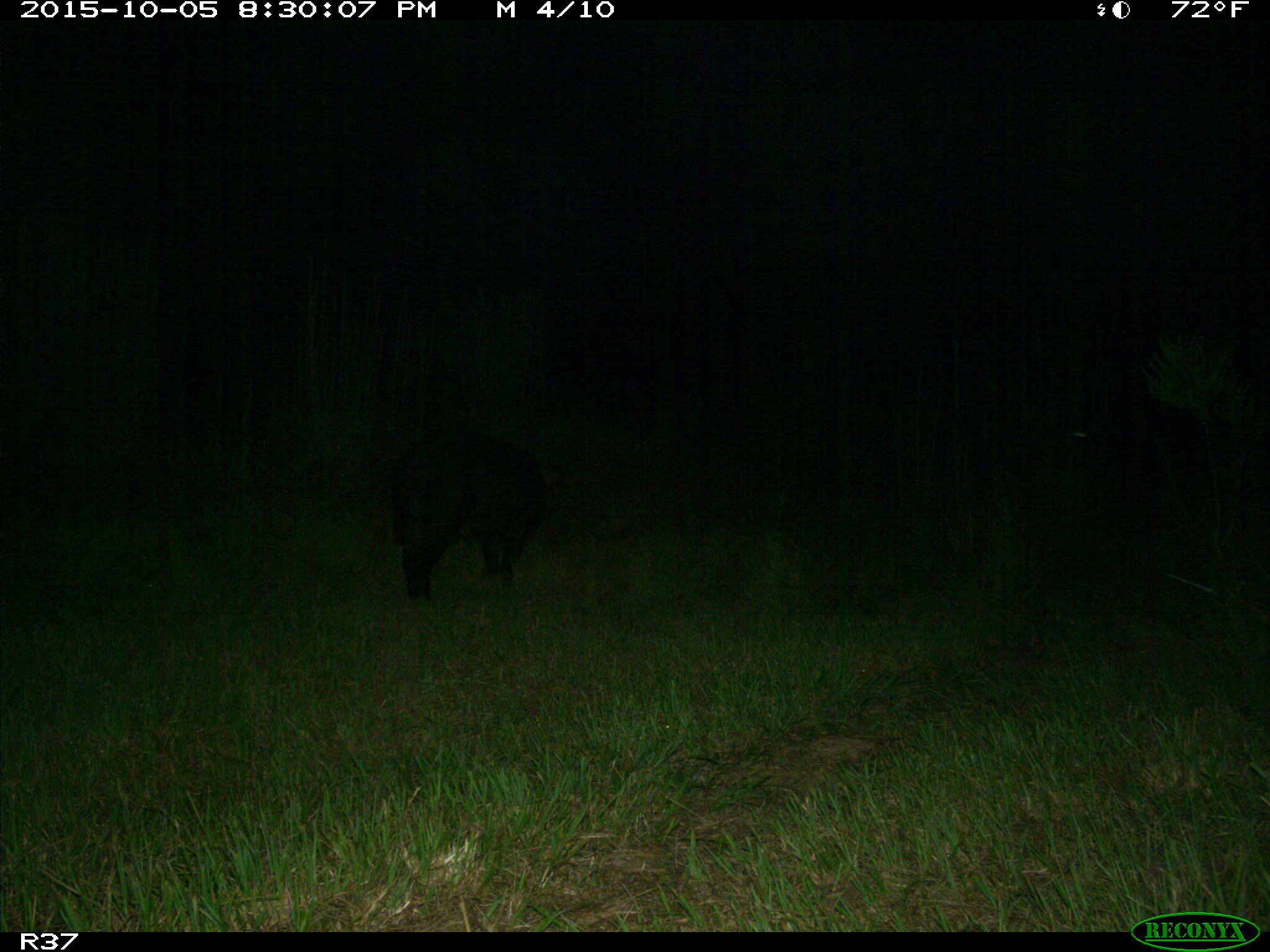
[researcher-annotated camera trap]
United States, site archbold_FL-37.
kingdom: Animalia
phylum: Chordata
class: Mammalia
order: Artiodactyla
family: Suidae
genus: Sus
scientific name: Sus scrofa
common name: wild boar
Sus scrofa (wild boar).